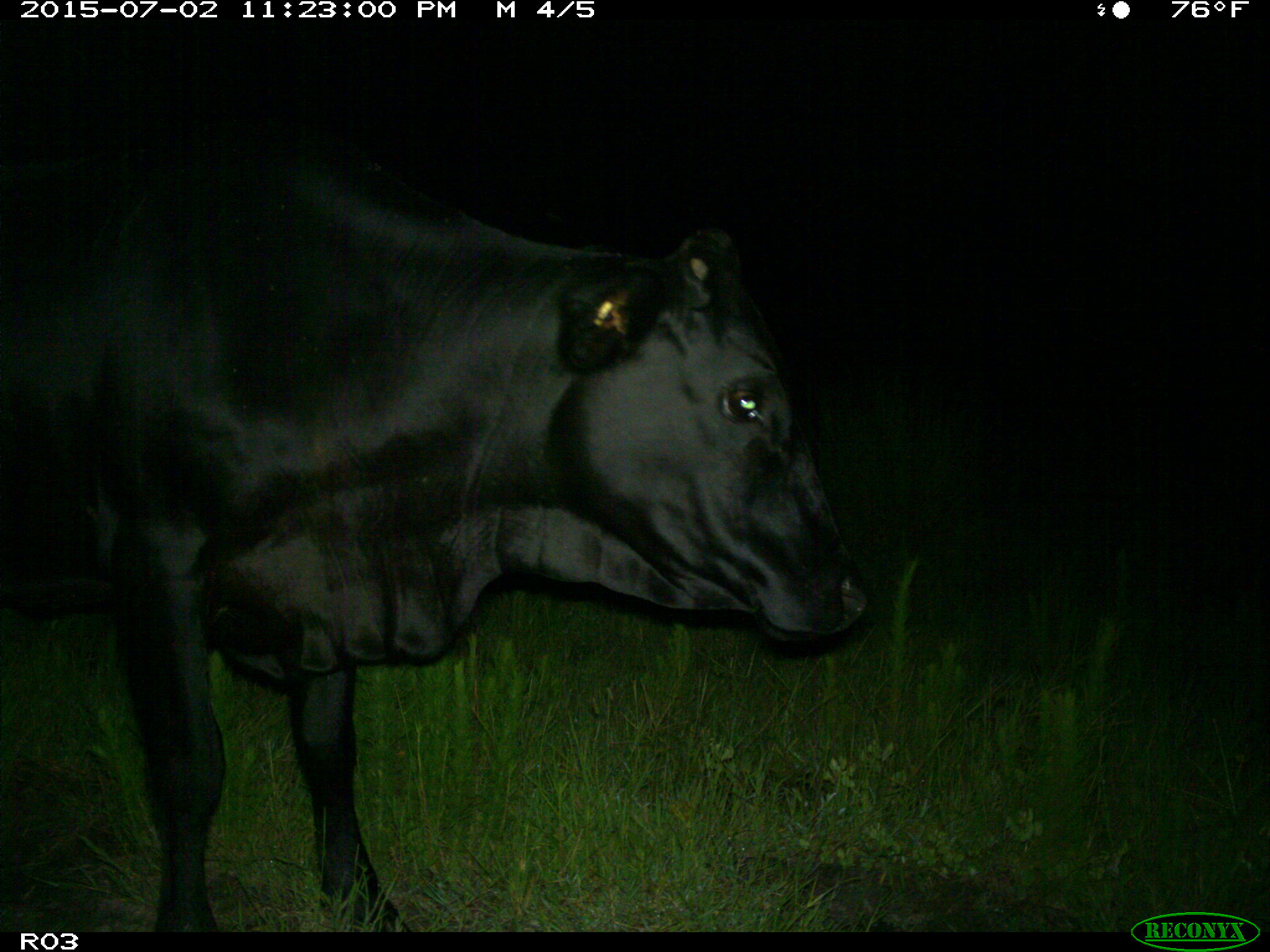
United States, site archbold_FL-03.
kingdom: Animalia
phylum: Chordata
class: Mammalia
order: Artiodactyla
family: Bovidae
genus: Bos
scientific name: Bos taurus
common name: domestic cow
Bos taurus (domestic cow).